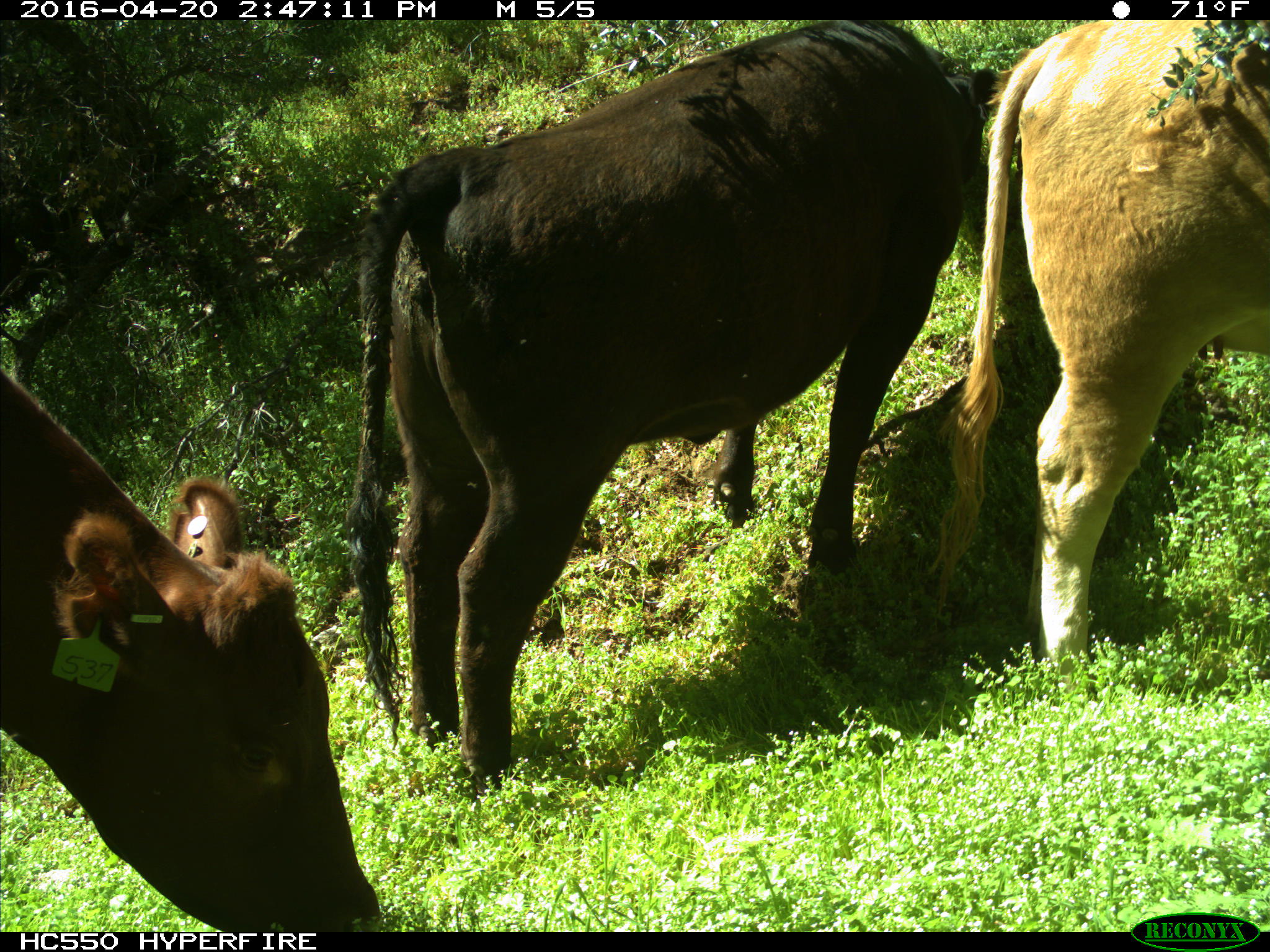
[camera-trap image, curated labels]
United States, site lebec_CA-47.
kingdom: Animalia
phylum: Chordata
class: Mammalia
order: Artiodactyla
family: Bovidae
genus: Bos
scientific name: Bos taurus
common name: domestic cow